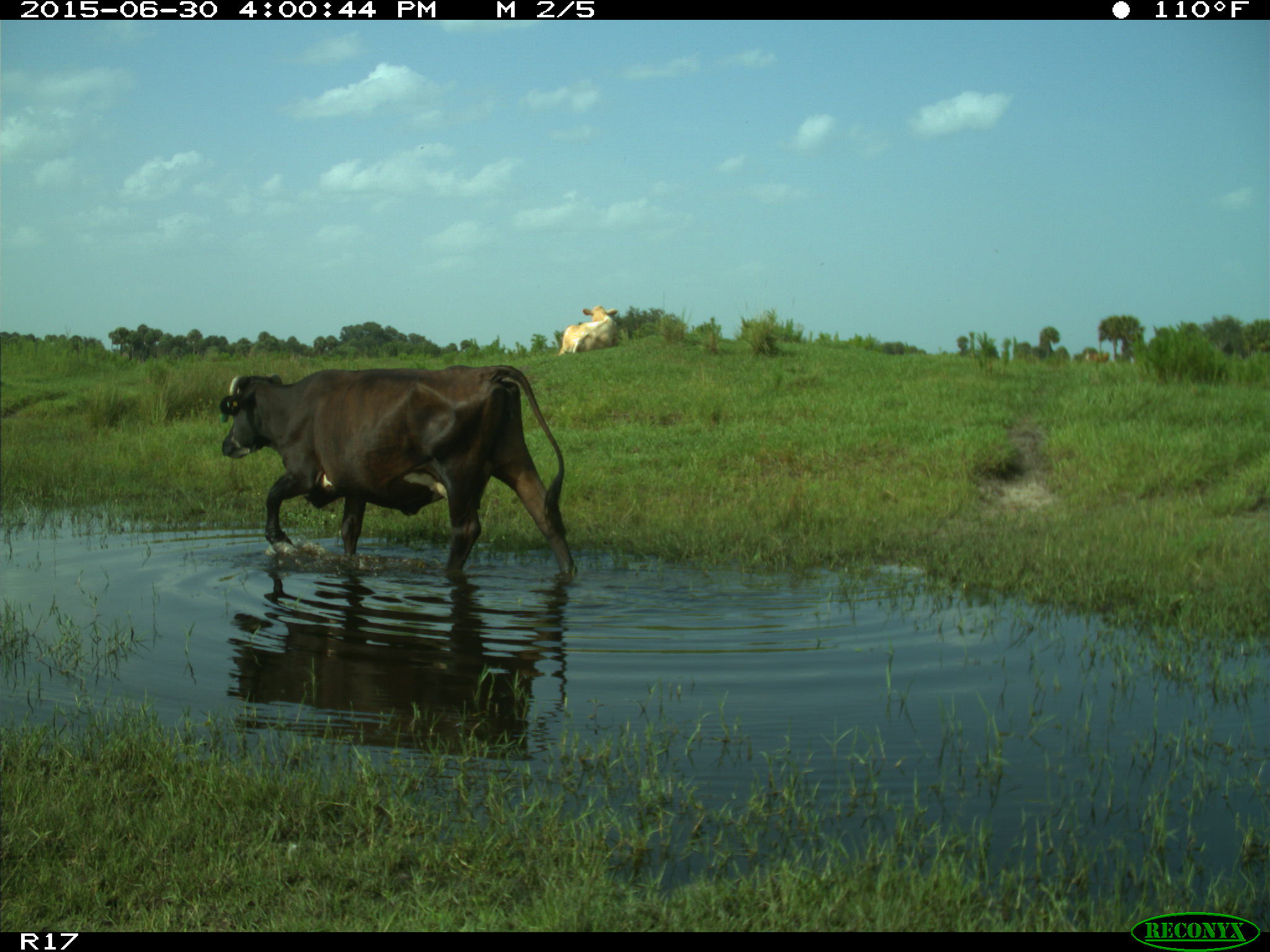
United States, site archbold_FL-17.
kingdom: Animalia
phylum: Chordata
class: Mammalia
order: Artiodactyla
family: Bovidae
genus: Bos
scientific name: Bos taurus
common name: domestic cow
Bos taurus (domestic cow).